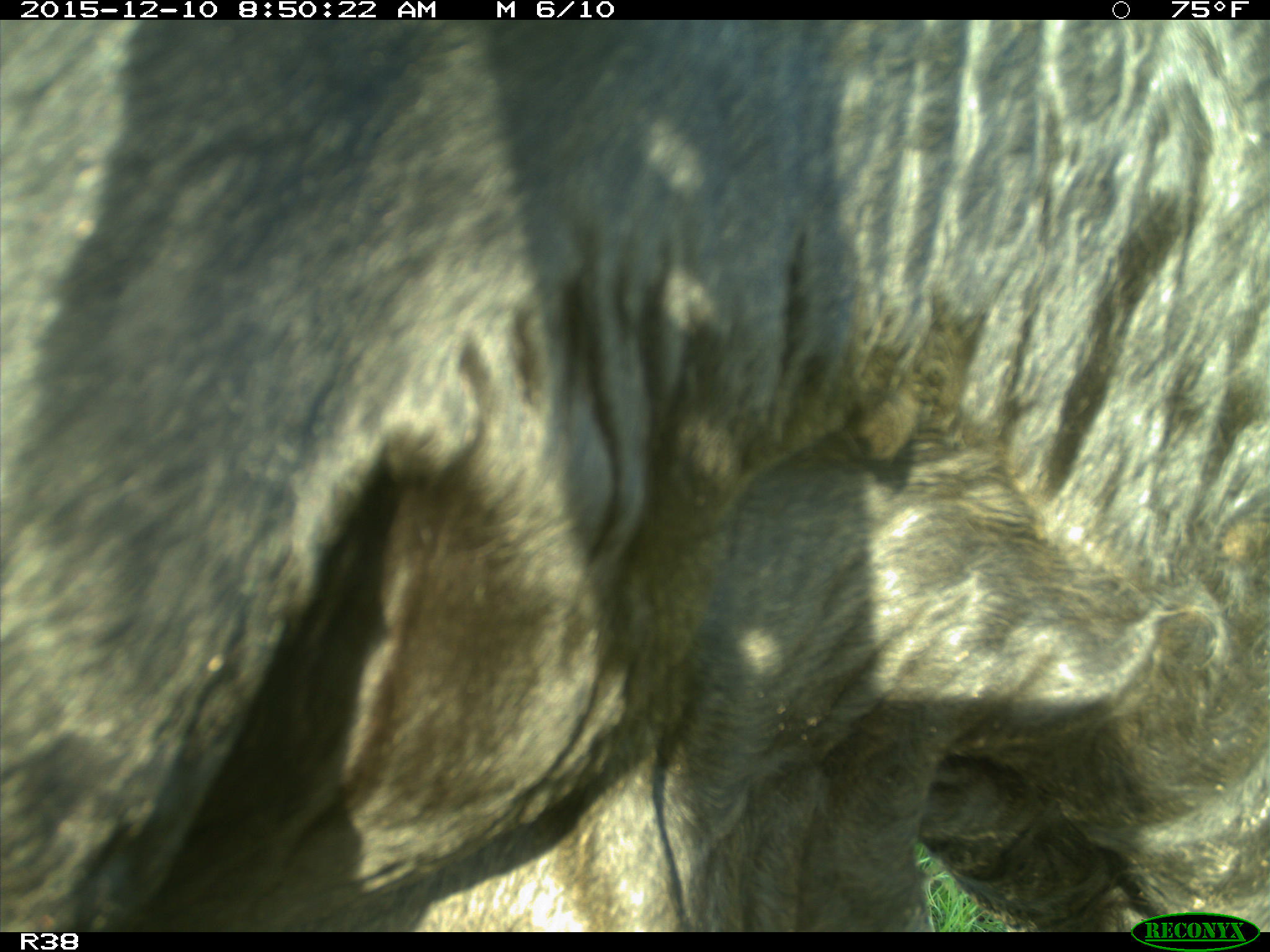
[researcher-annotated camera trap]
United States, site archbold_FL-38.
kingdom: Animalia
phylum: Chordata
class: Mammalia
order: Artiodactyla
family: Bovidae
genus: Bos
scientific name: Bos taurus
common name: domestic cow